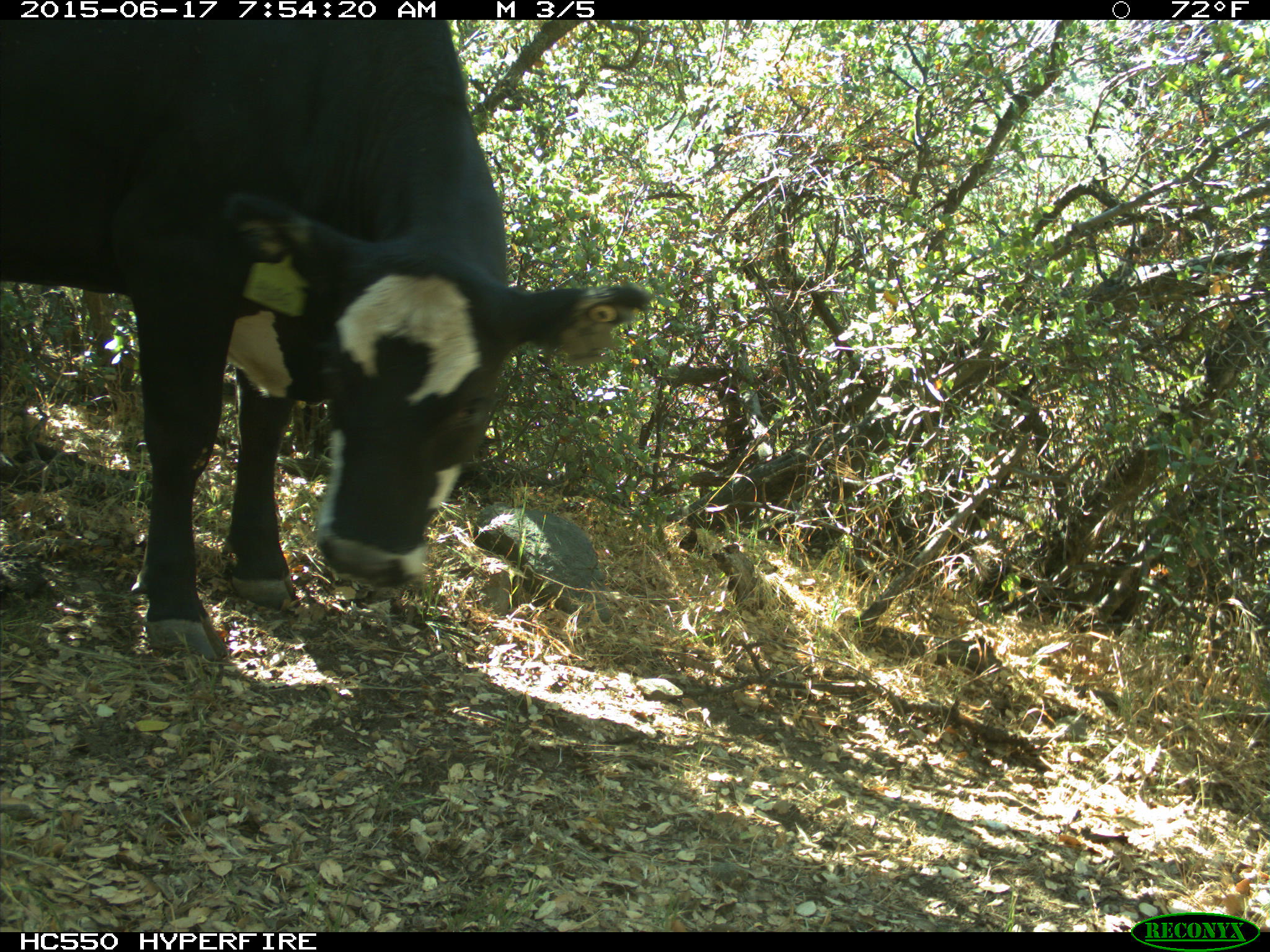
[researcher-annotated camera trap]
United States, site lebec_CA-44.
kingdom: Animalia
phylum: Chordata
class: Mammalia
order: Artiodactyla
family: Bovidae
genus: Bos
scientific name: Bos taurus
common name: domestic cow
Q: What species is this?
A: Bos taurus (domestic cow).